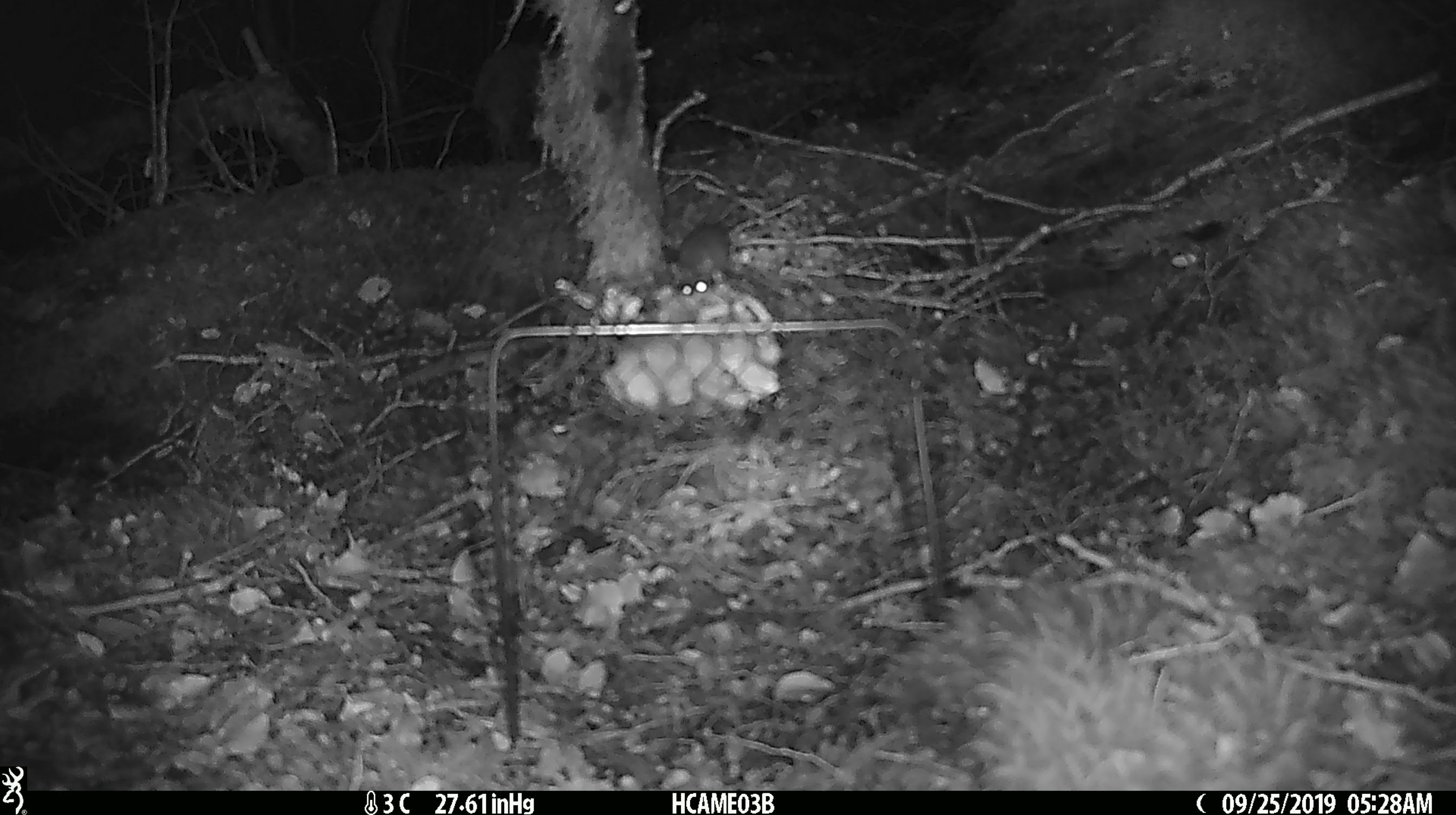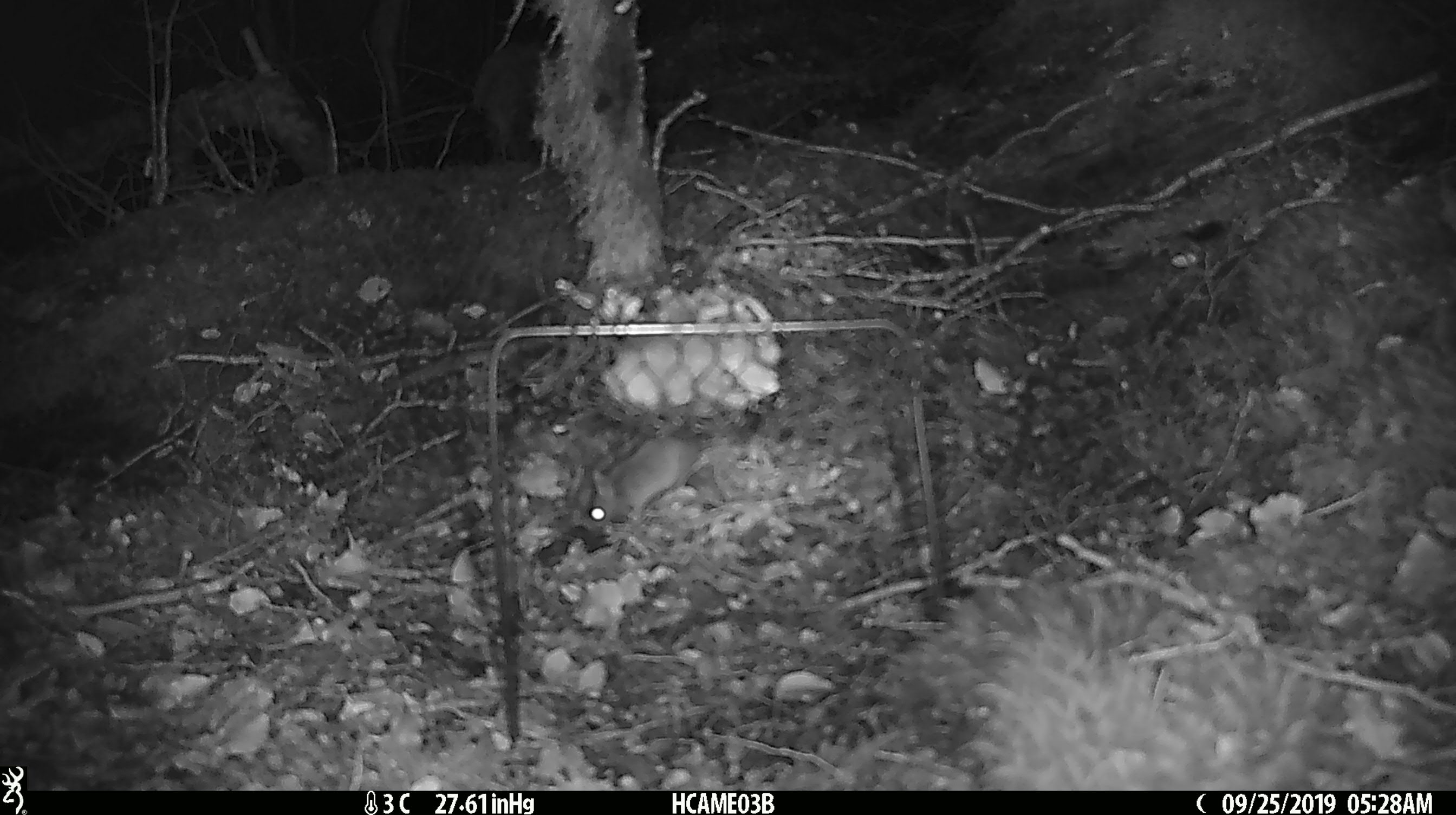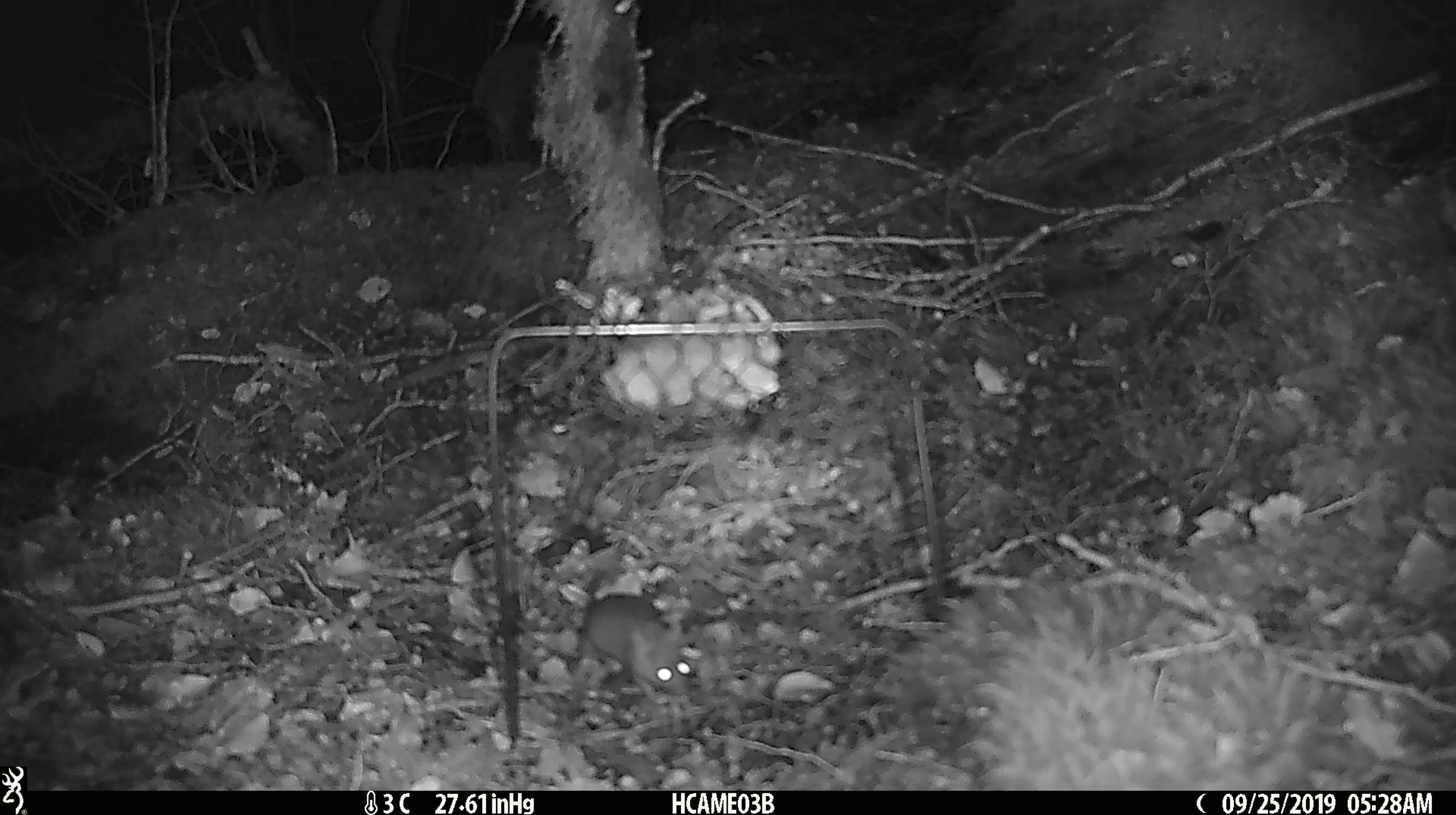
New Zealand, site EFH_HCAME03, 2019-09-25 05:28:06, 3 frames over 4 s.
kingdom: Animalia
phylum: Chordata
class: Mammalia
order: Rodentia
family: Muridae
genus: Mus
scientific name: Mus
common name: mouse